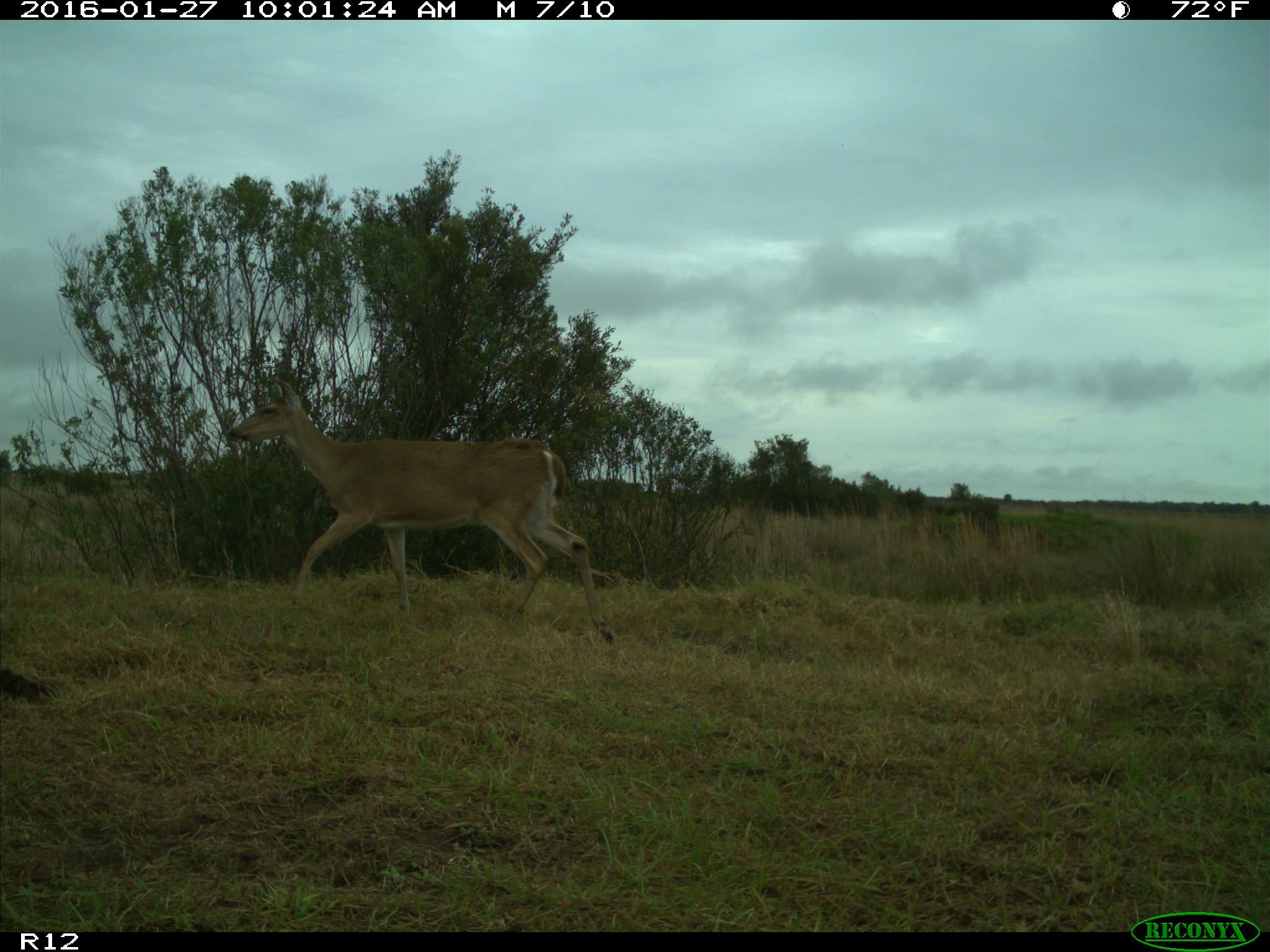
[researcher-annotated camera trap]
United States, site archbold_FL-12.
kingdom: Animalia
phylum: Chordata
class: Mammalia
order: Artiodactyla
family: Cervidae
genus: Odocoileus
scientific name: Odocoileus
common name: deer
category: unidentified deer